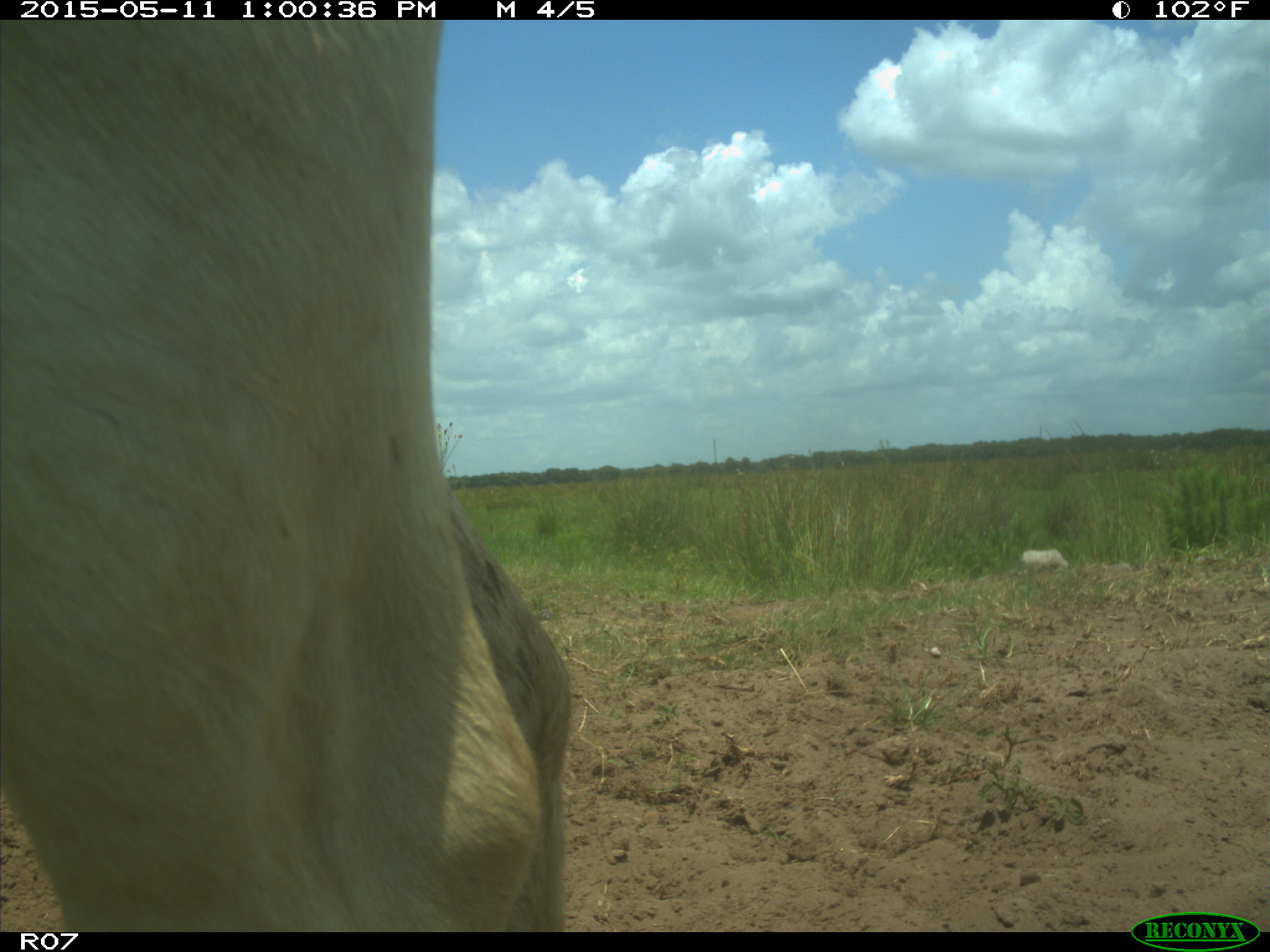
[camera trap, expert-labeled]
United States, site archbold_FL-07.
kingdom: Animalia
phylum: Chordata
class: Mammalia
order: Artiodactyla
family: Bovidae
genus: Bos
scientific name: Bos taurus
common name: domestic cow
Bos taurus (domestic cow).